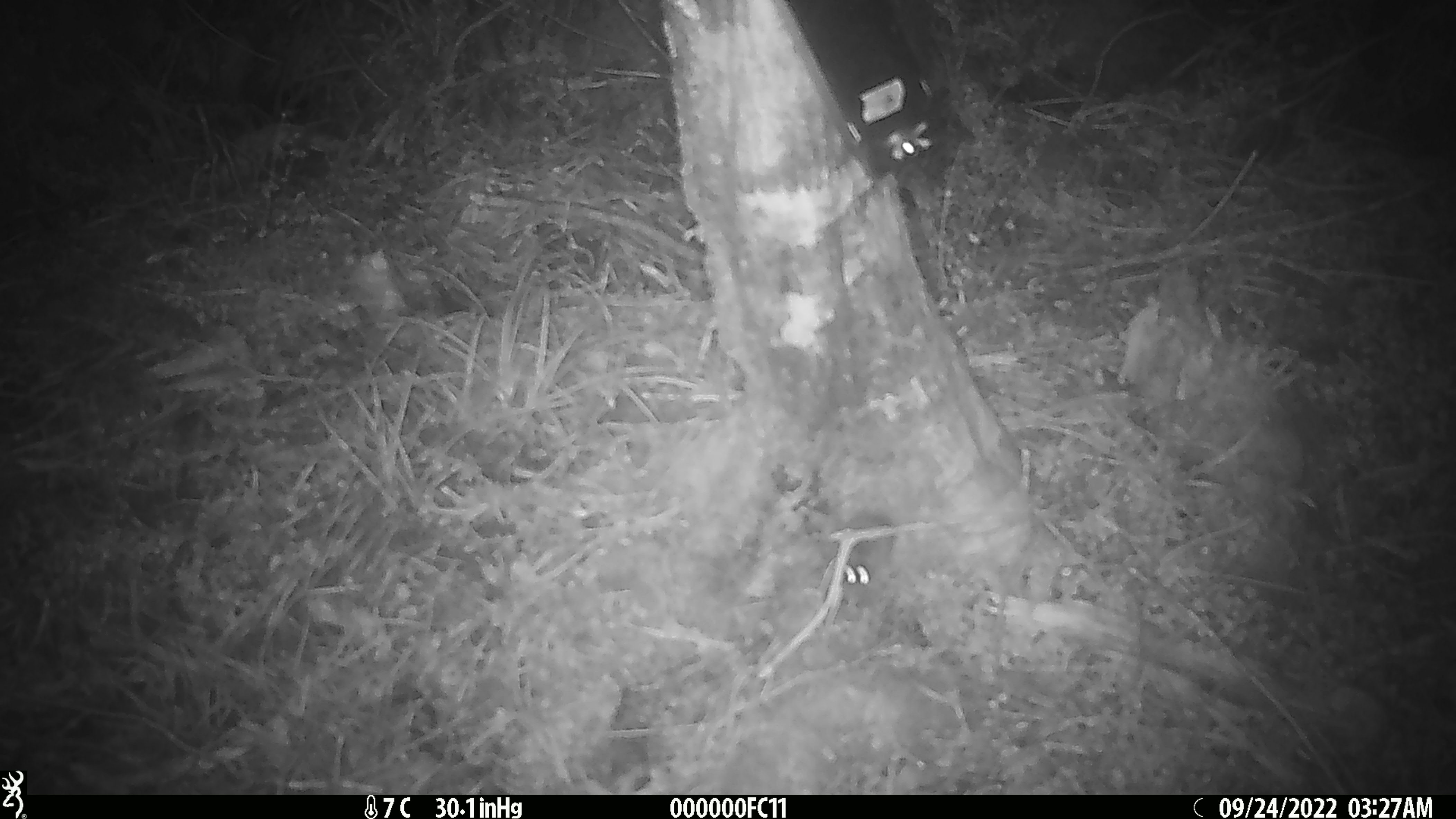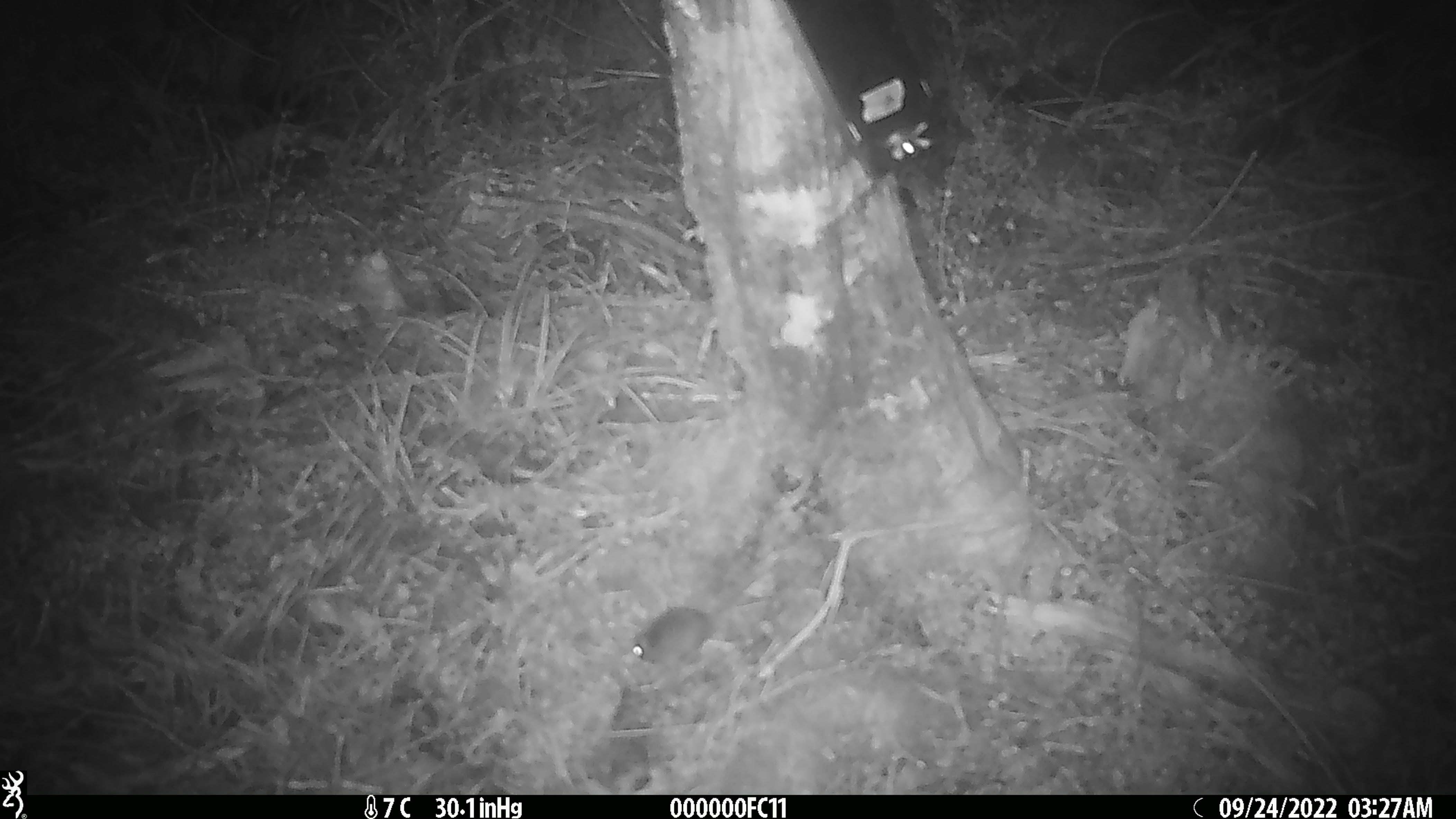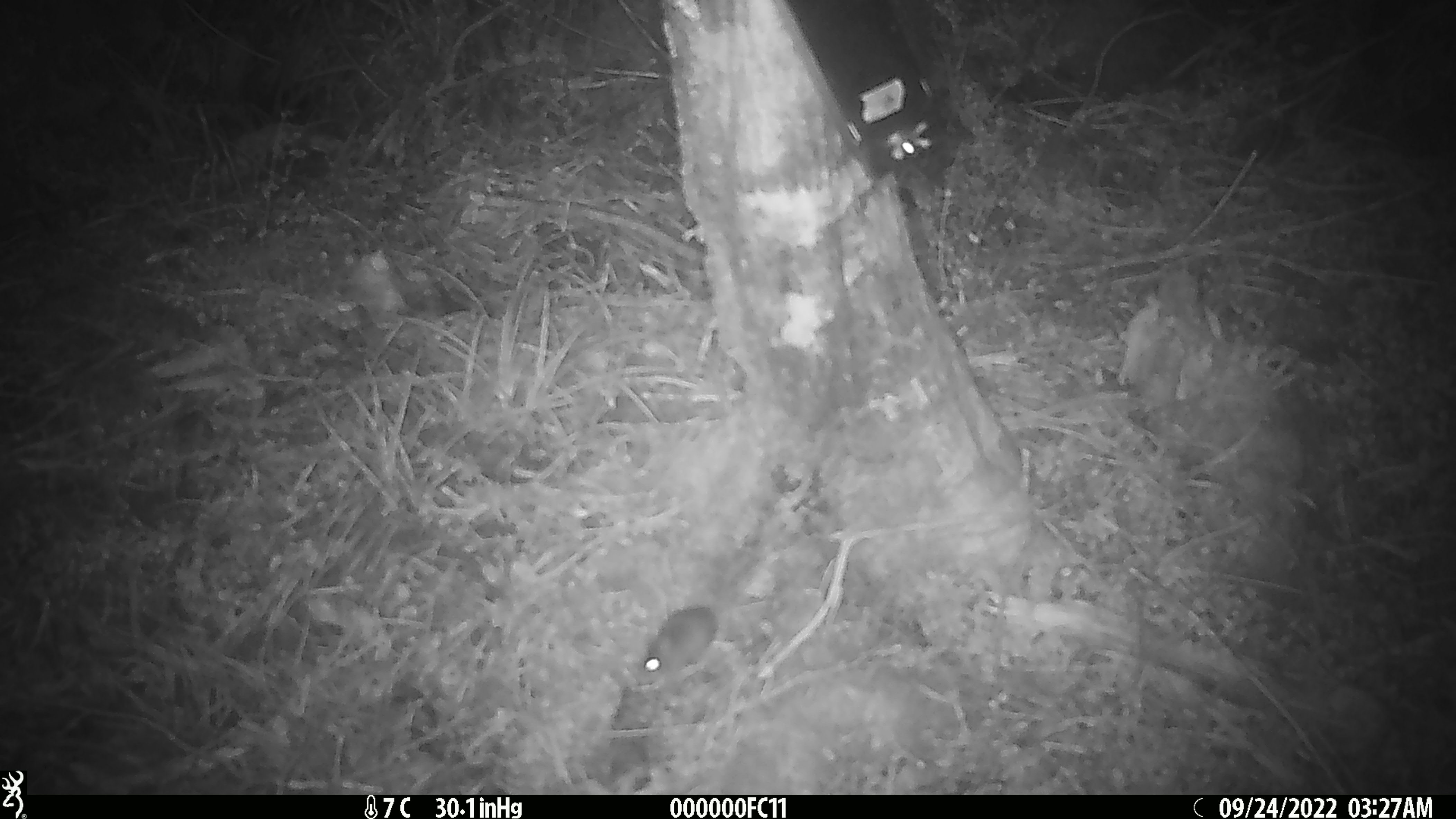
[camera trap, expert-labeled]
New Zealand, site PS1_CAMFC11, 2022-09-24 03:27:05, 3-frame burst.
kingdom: Animalia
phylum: Chordata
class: Mammalia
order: Rodentia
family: Muridae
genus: Mus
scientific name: Mus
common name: mouse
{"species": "mouse (Mus)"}